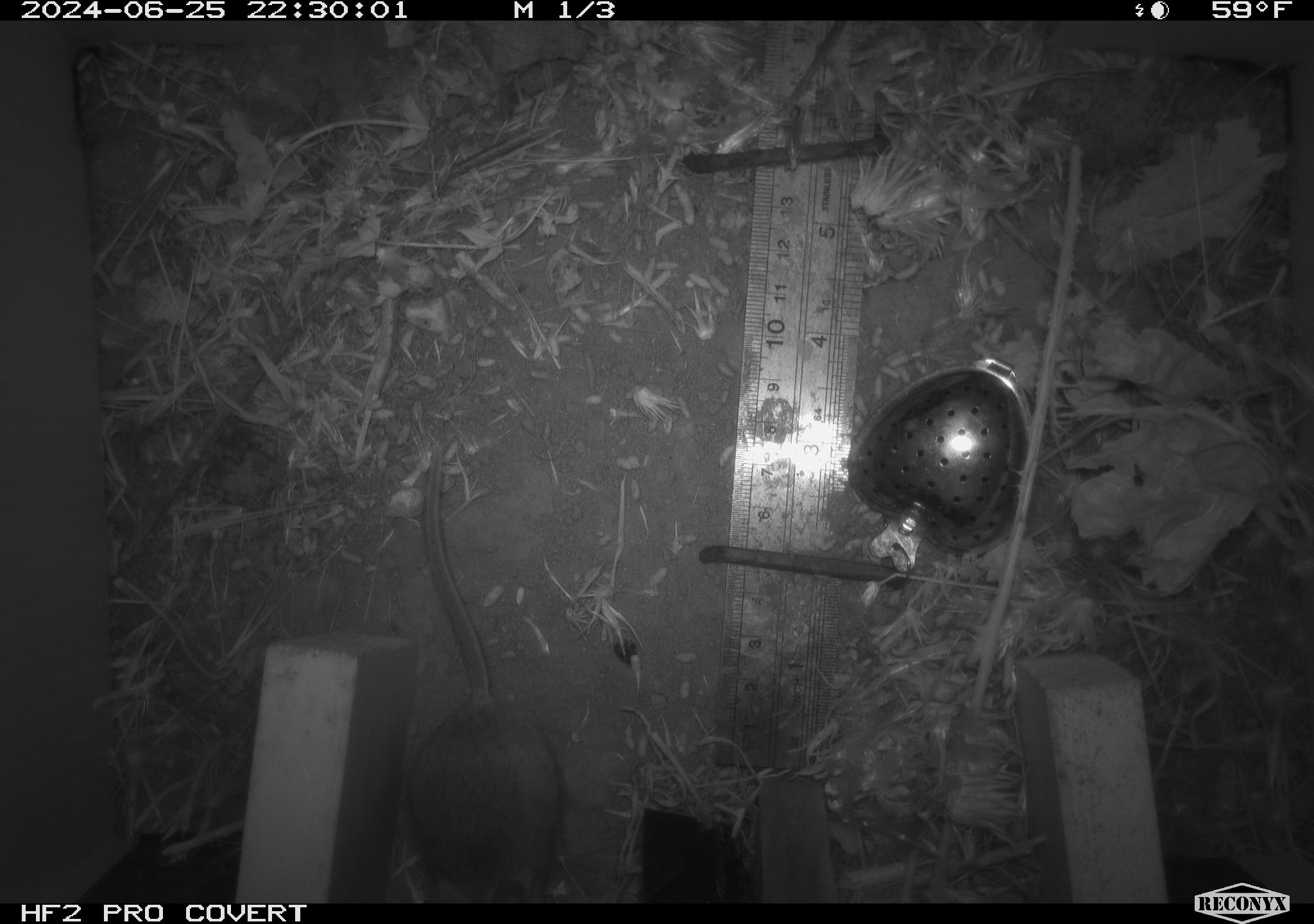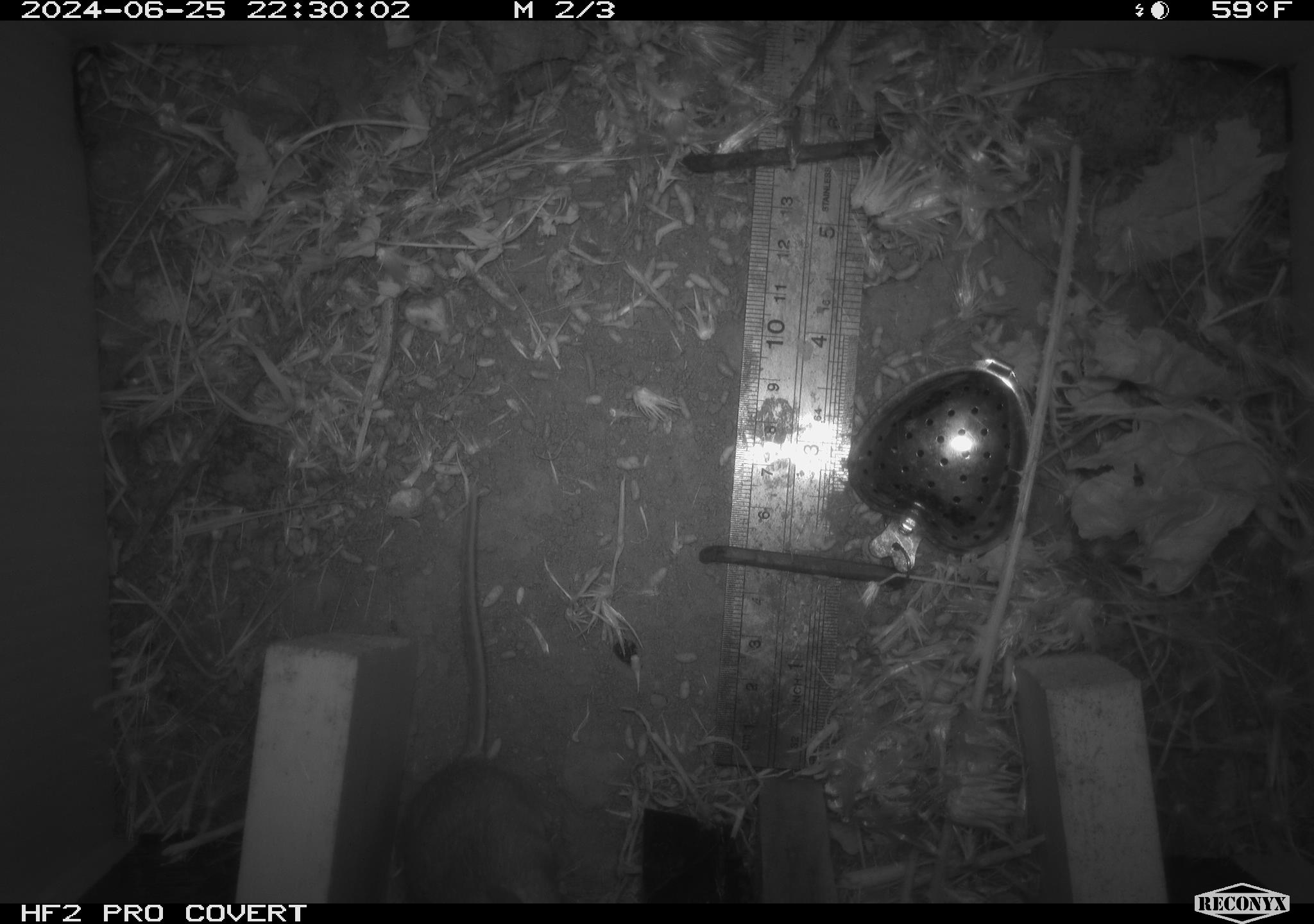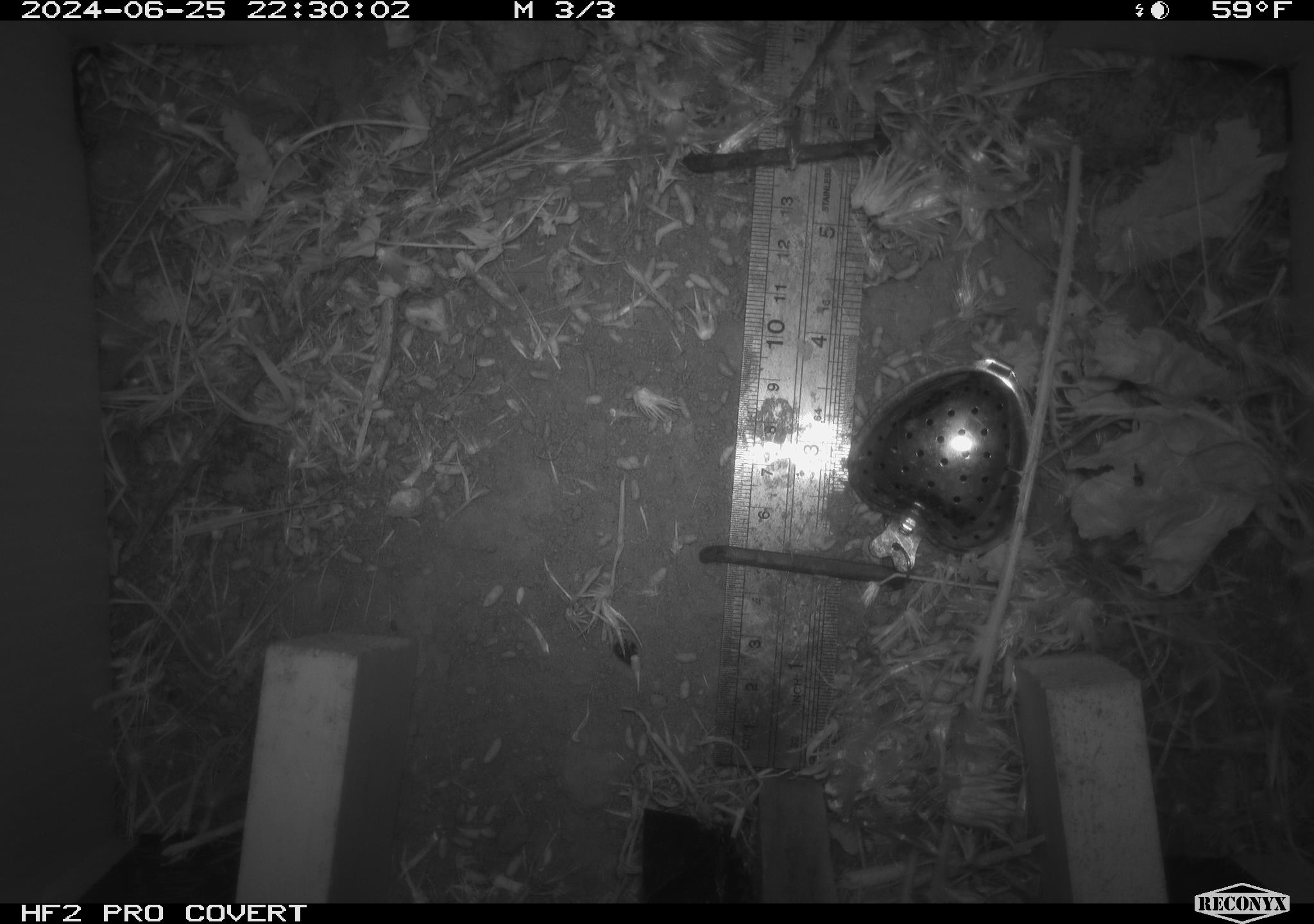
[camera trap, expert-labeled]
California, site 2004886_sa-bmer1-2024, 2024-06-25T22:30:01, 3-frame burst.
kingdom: Animalia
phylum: Chordata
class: Mammalia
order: Rodentia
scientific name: Rodentia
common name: mouse species